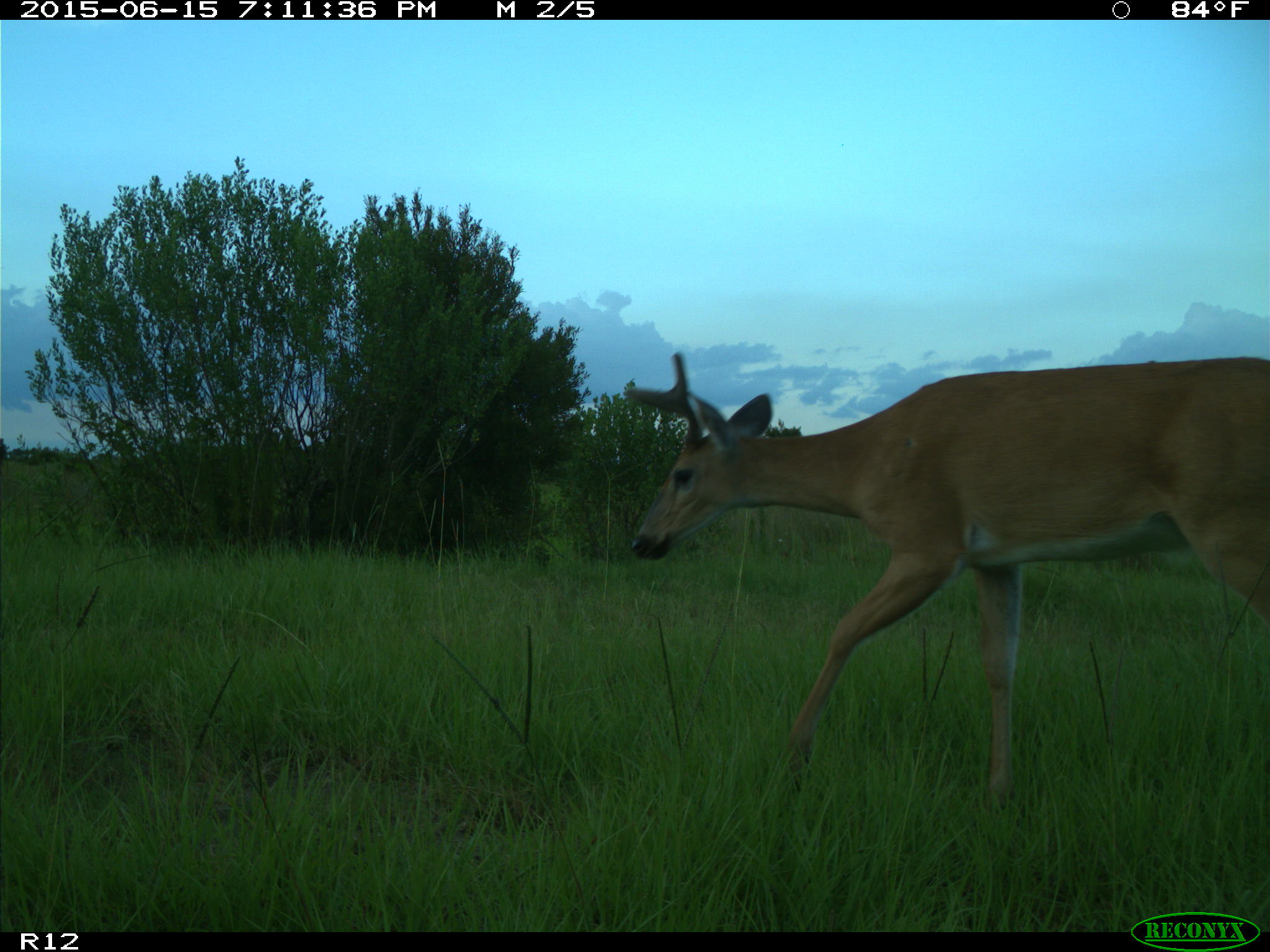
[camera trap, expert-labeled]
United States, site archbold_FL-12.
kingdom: Animalia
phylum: Chordata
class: Mammalia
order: Artiodactyla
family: Cervidae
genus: Odocoileus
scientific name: Odocoileus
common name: deer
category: unidentified deer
Unidentified deer (deer) (Odocoileus).